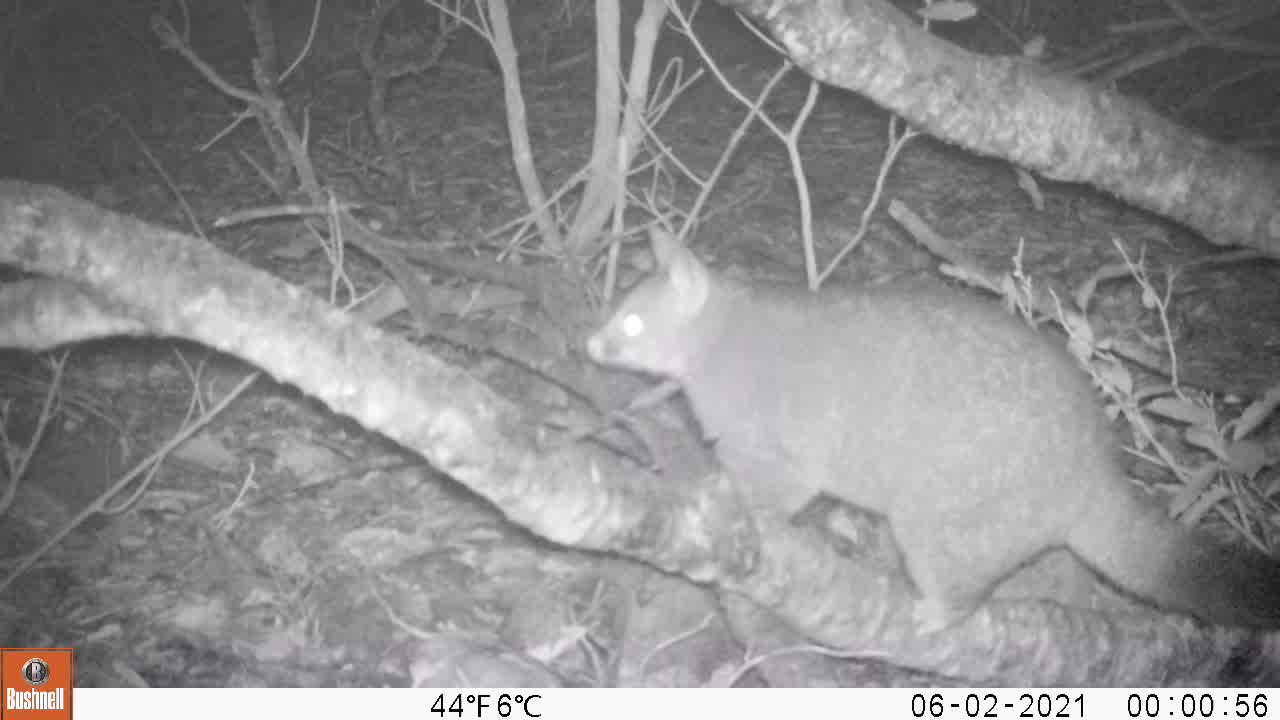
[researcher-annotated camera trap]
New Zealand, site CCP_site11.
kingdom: Animalia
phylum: Chordata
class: Mammalia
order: Diprotodontia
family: Phalangeridae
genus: Trichosurus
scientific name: Trichosurus vulpecula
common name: common brushtail possum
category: possum